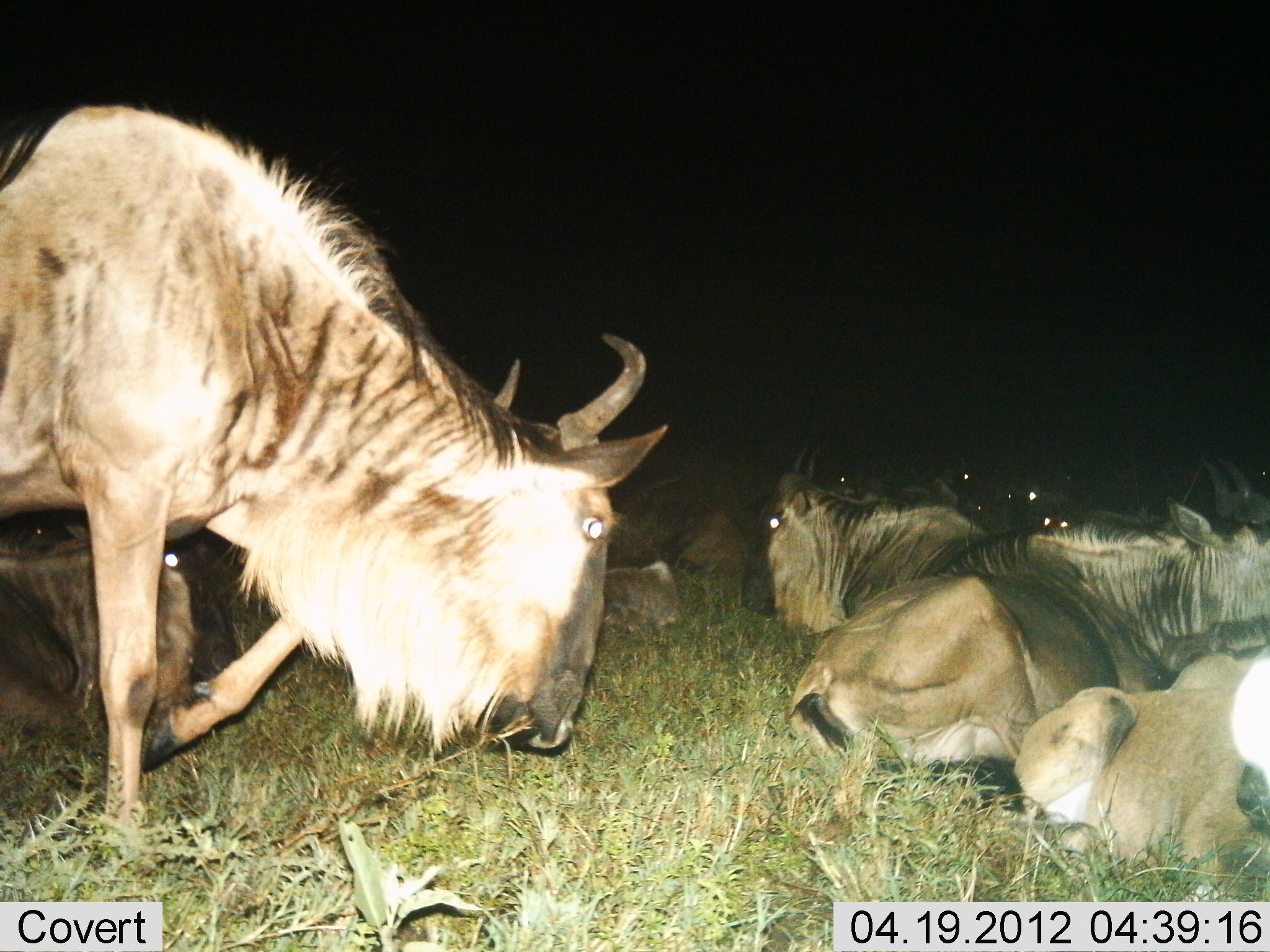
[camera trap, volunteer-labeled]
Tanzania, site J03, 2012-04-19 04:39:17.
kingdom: Animalia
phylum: Chordata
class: Mammalia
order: Artiodactyla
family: Bovidae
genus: Connochaetes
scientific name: Connochaetes taurinus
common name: blue wildebeest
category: wildebeest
Wildebeest (blue wildebeest) (Connochaetes taurinus), count 11-50. Behavior (volunteer vote fractions): standing 40%, resting 100%, moving 27%, interacting 0%. Young present (vote fraction): 7%. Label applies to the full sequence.